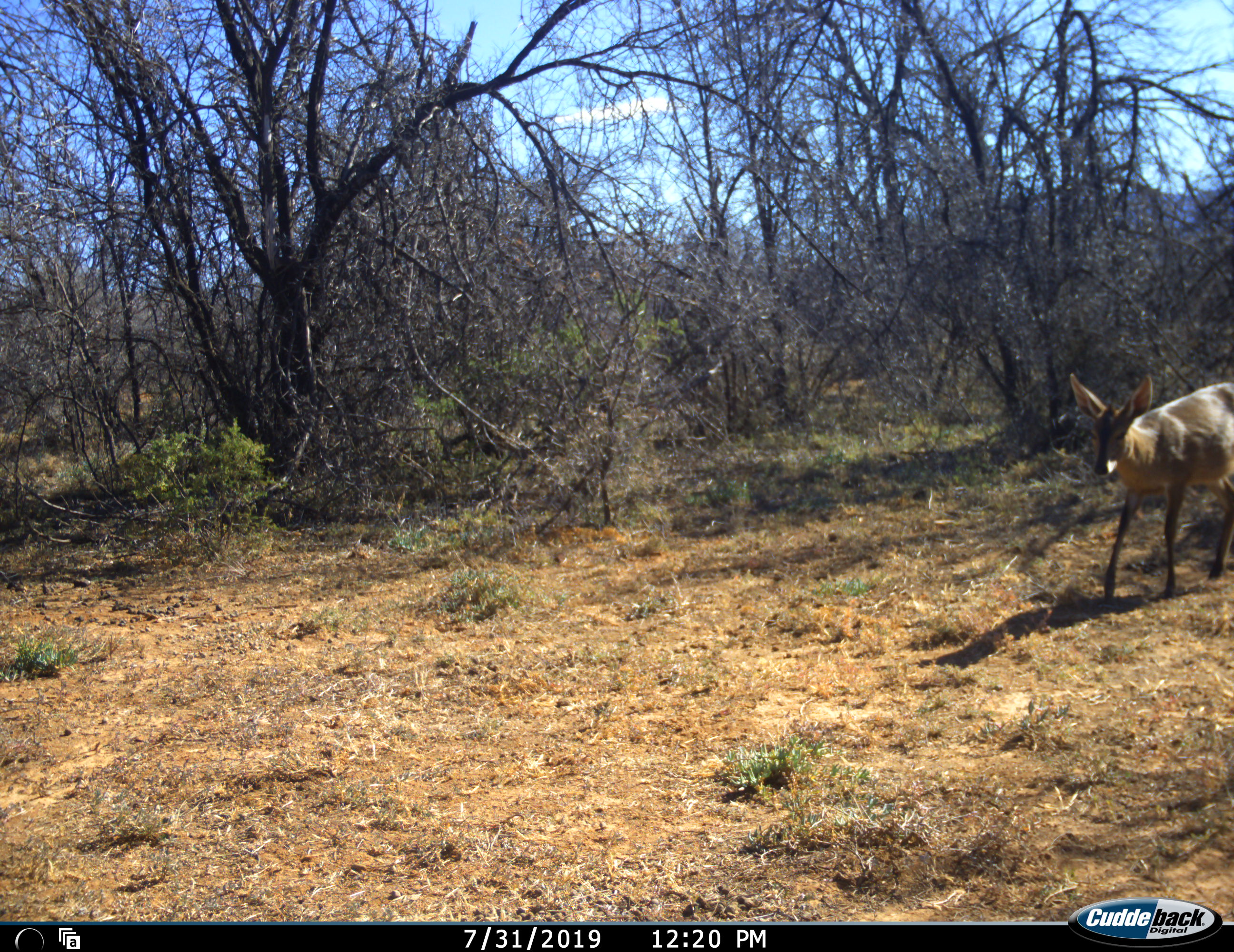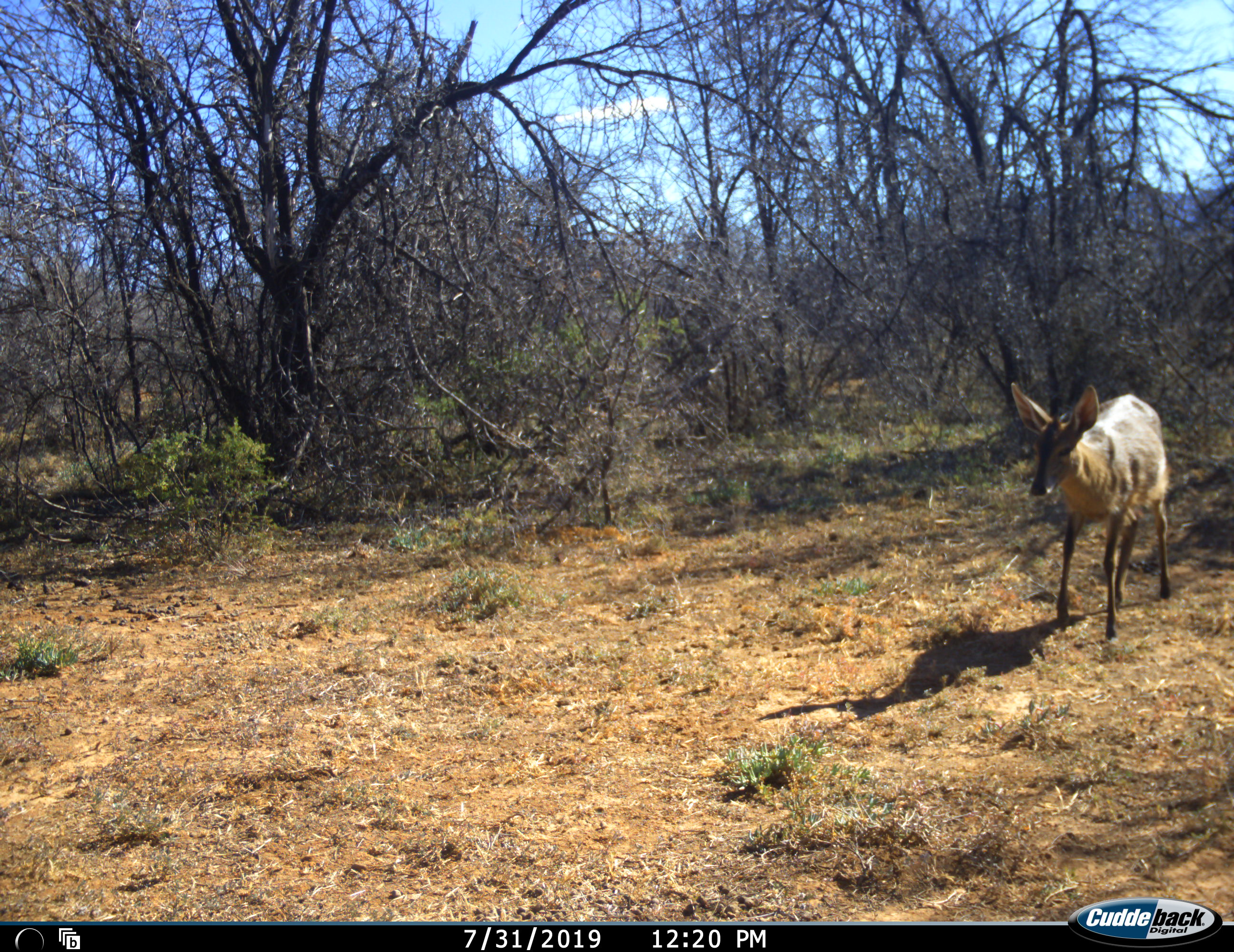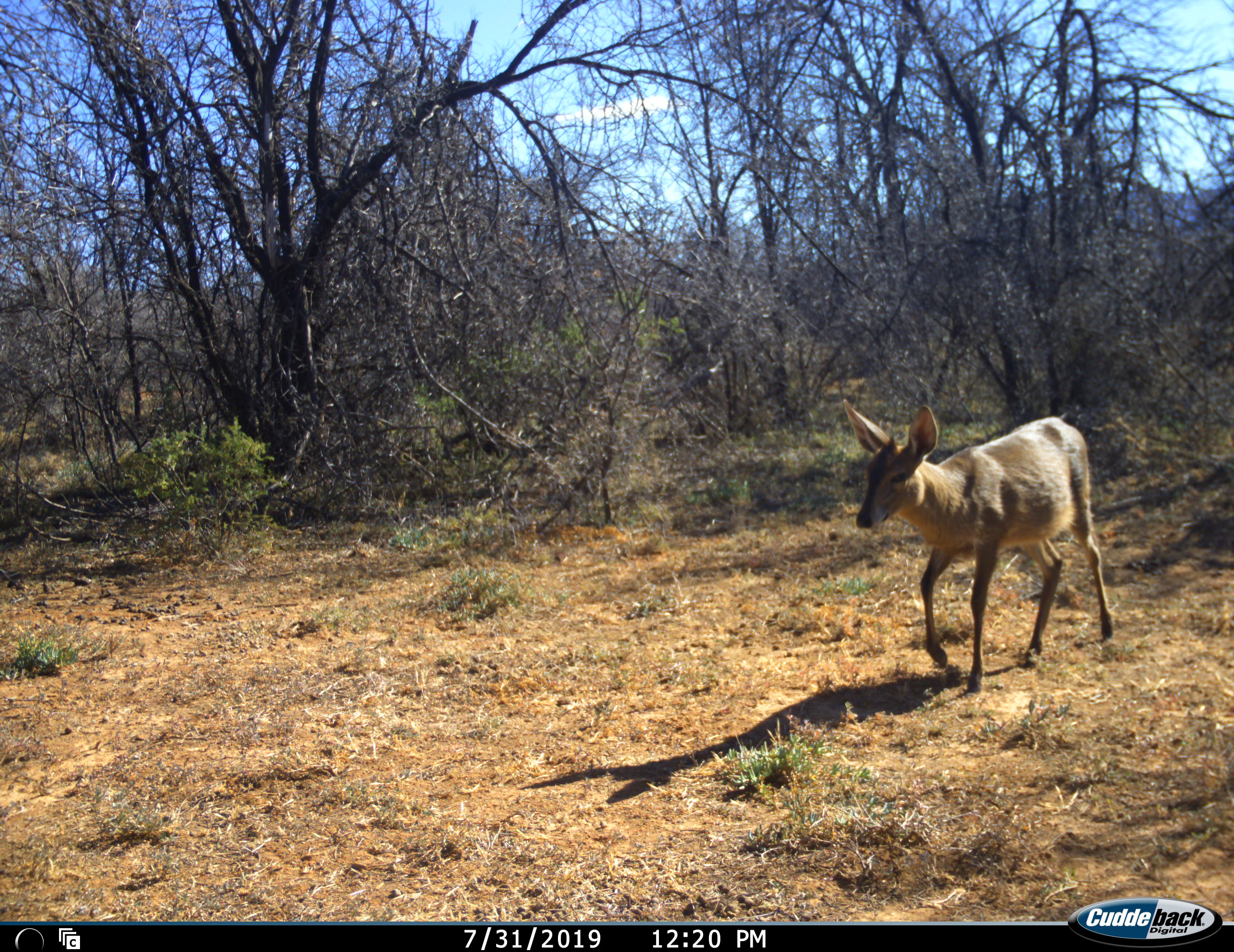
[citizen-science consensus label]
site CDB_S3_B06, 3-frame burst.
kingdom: Animalia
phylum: Chordata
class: Mammalia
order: Artiodactyla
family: Bovidae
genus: Sylvicapra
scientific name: Sylvicapra grimmia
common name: common duiker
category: duikercommongrey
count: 1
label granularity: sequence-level